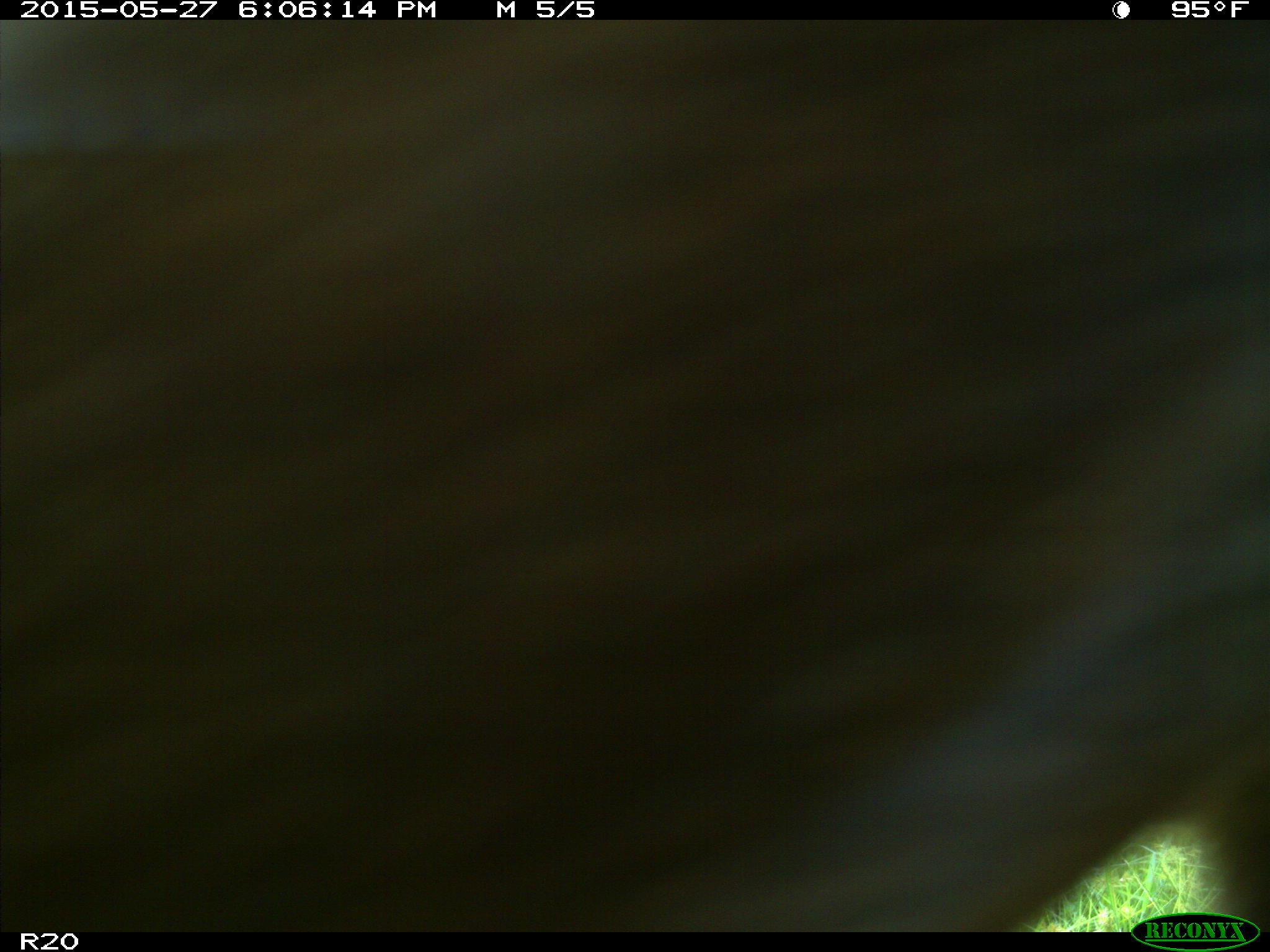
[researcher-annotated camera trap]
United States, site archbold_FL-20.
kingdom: Animalia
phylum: Chordata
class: Mammalia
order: Artiodactyla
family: Bovidae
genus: Bos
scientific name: Bos taurus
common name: domestic cow